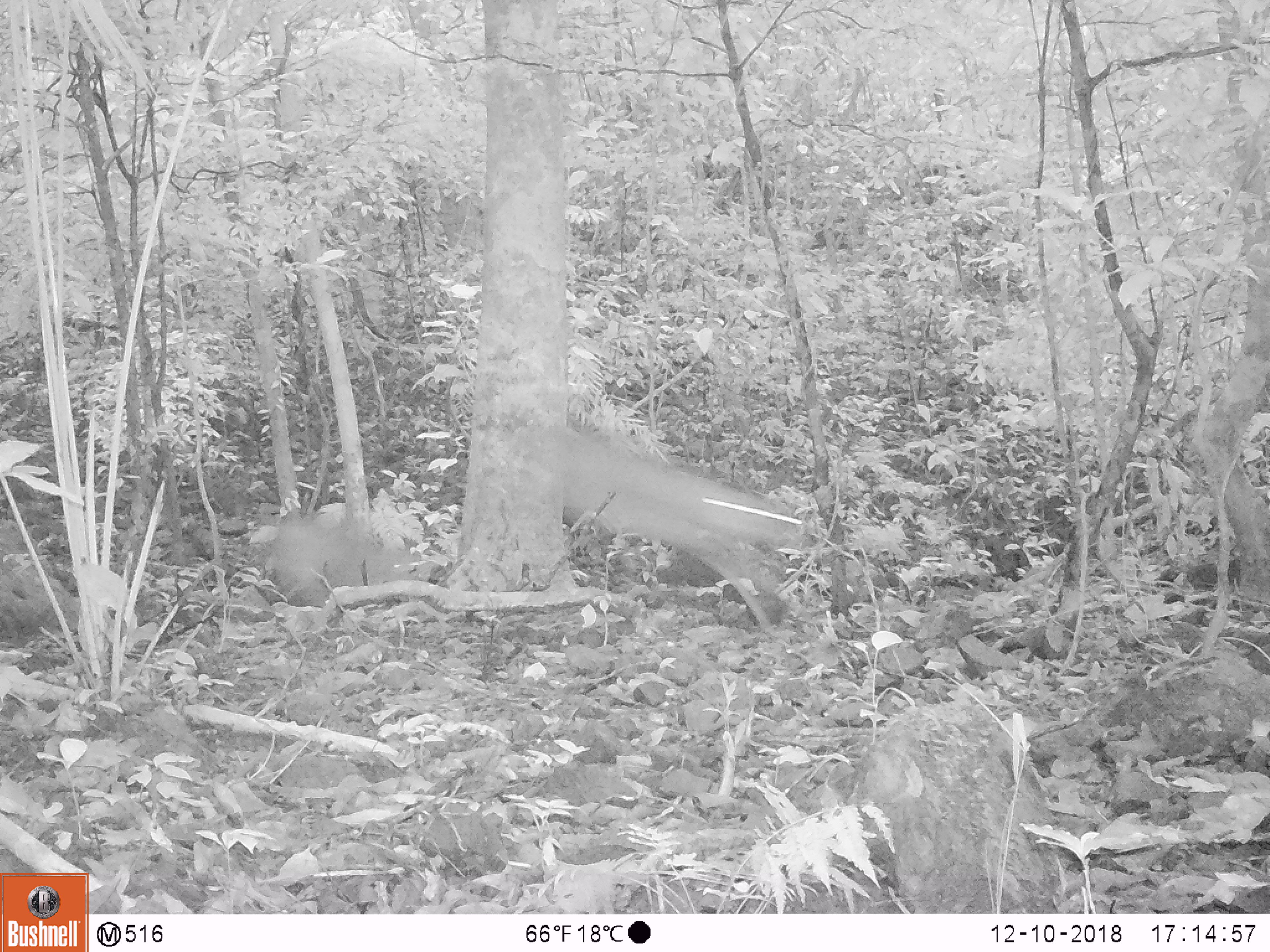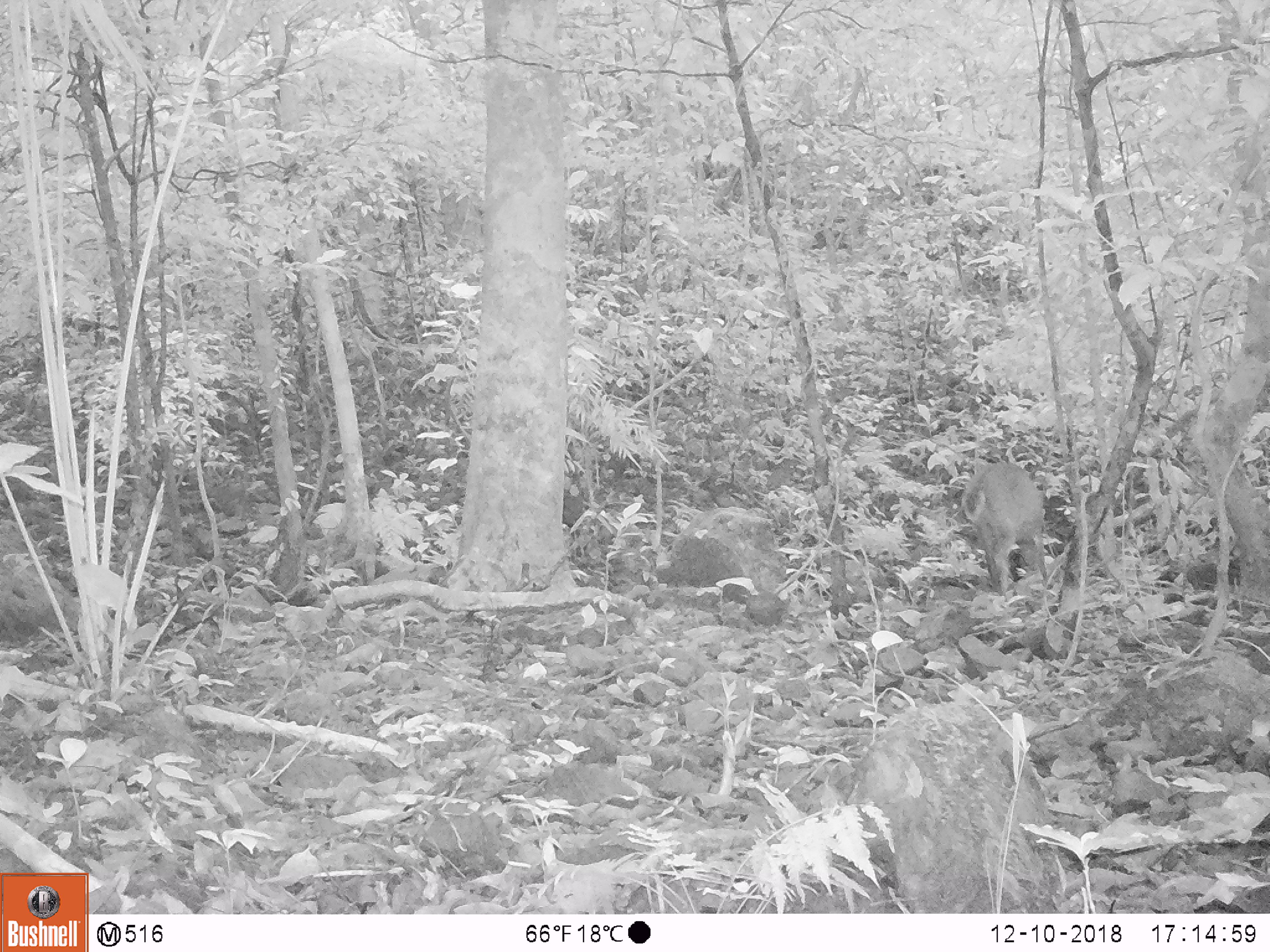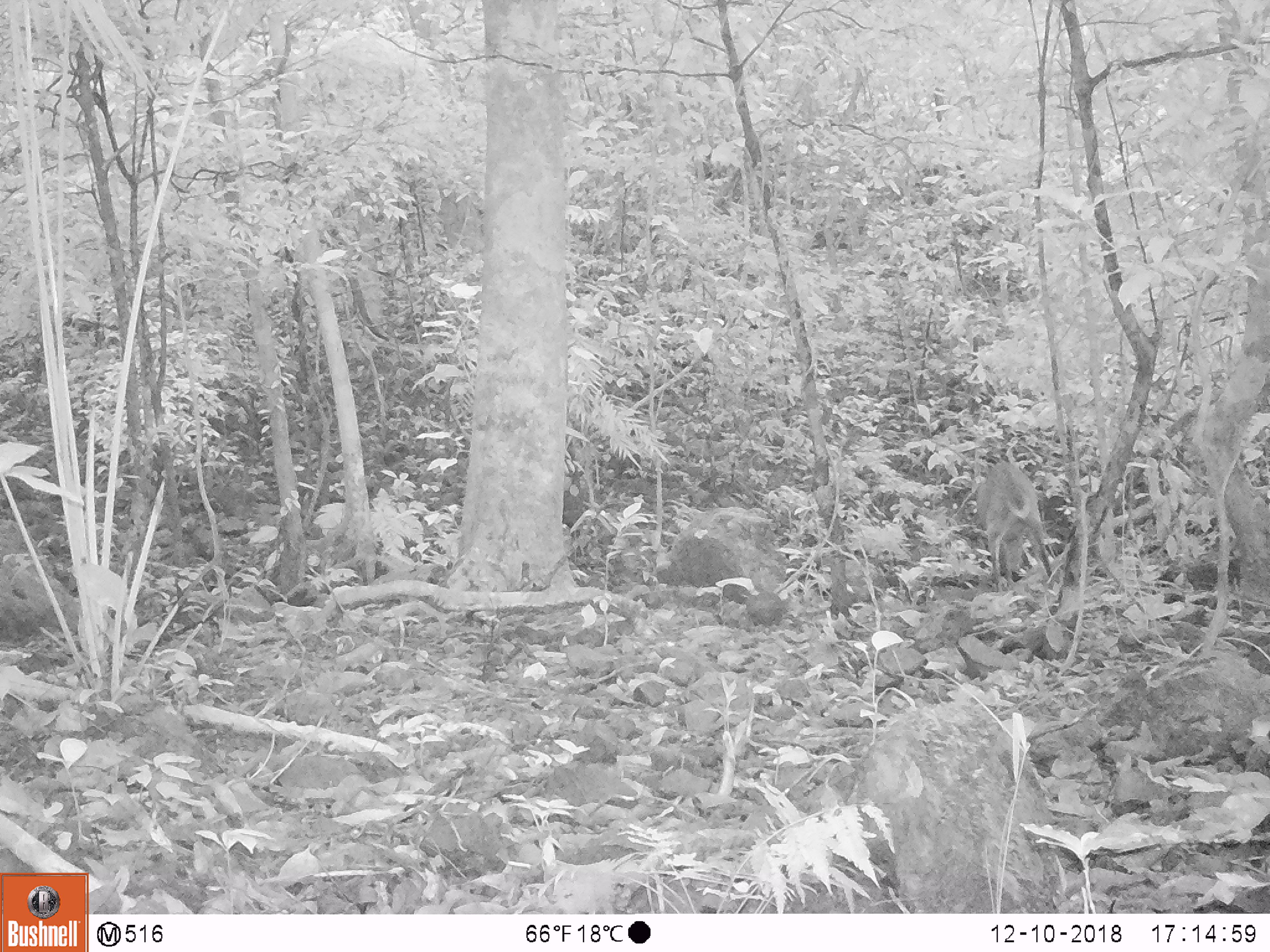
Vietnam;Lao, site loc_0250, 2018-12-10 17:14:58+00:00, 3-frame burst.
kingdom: Animalia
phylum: Chordata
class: Mammalia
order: Artiodactyla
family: Cervidae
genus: Muntiacus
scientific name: Muntiacus vuquangensis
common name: large-antlered muntjac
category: large antlered muntjac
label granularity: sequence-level